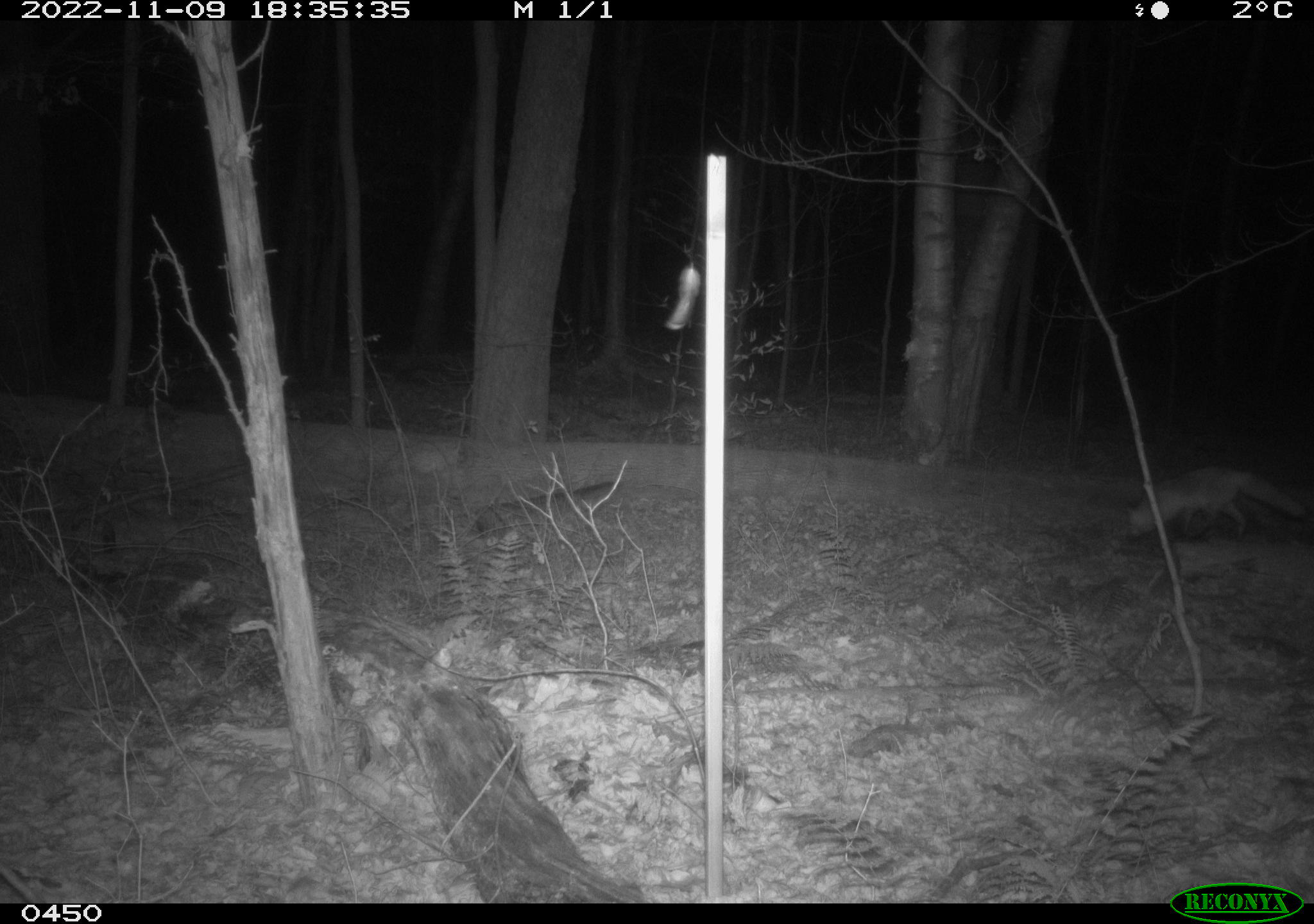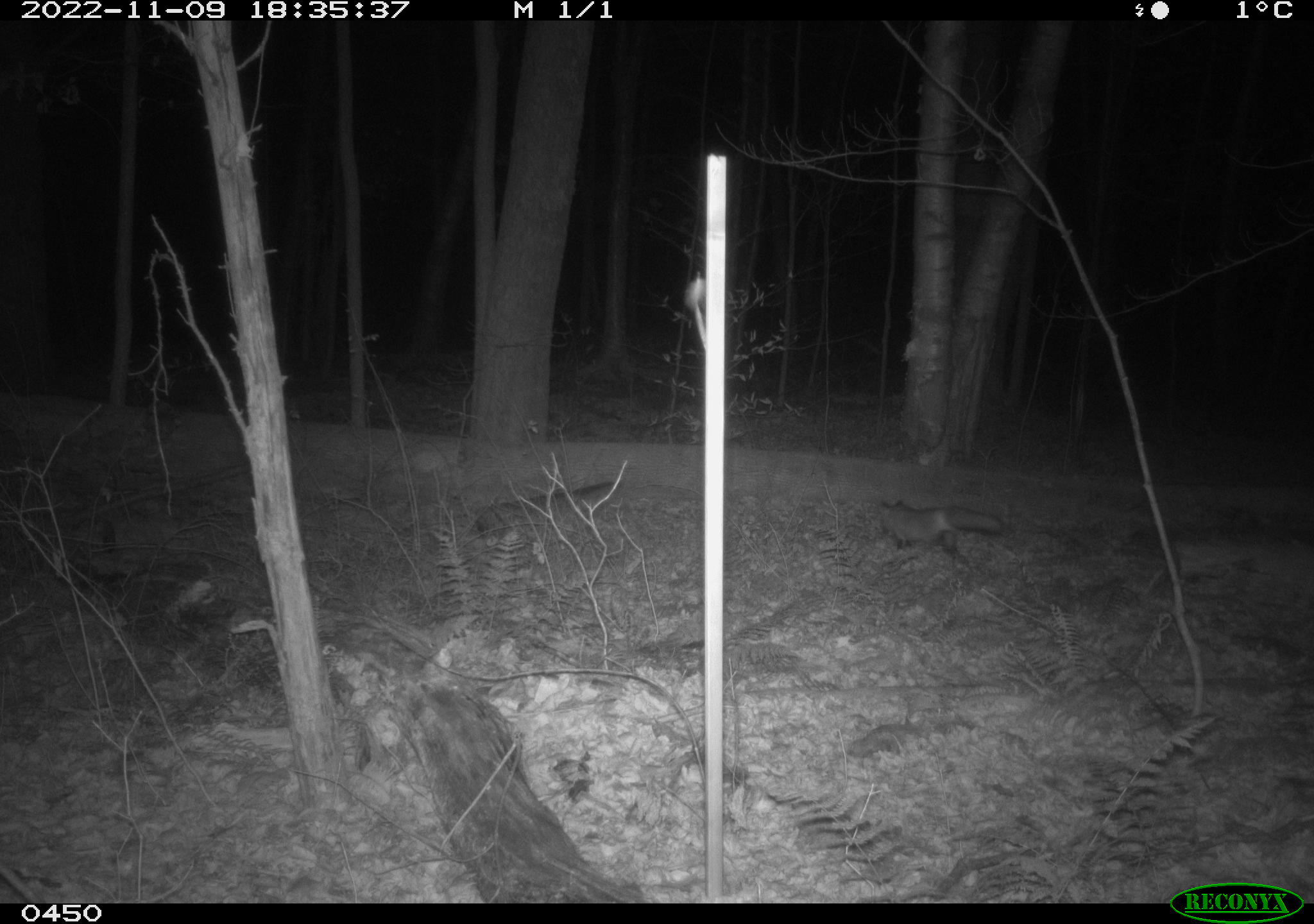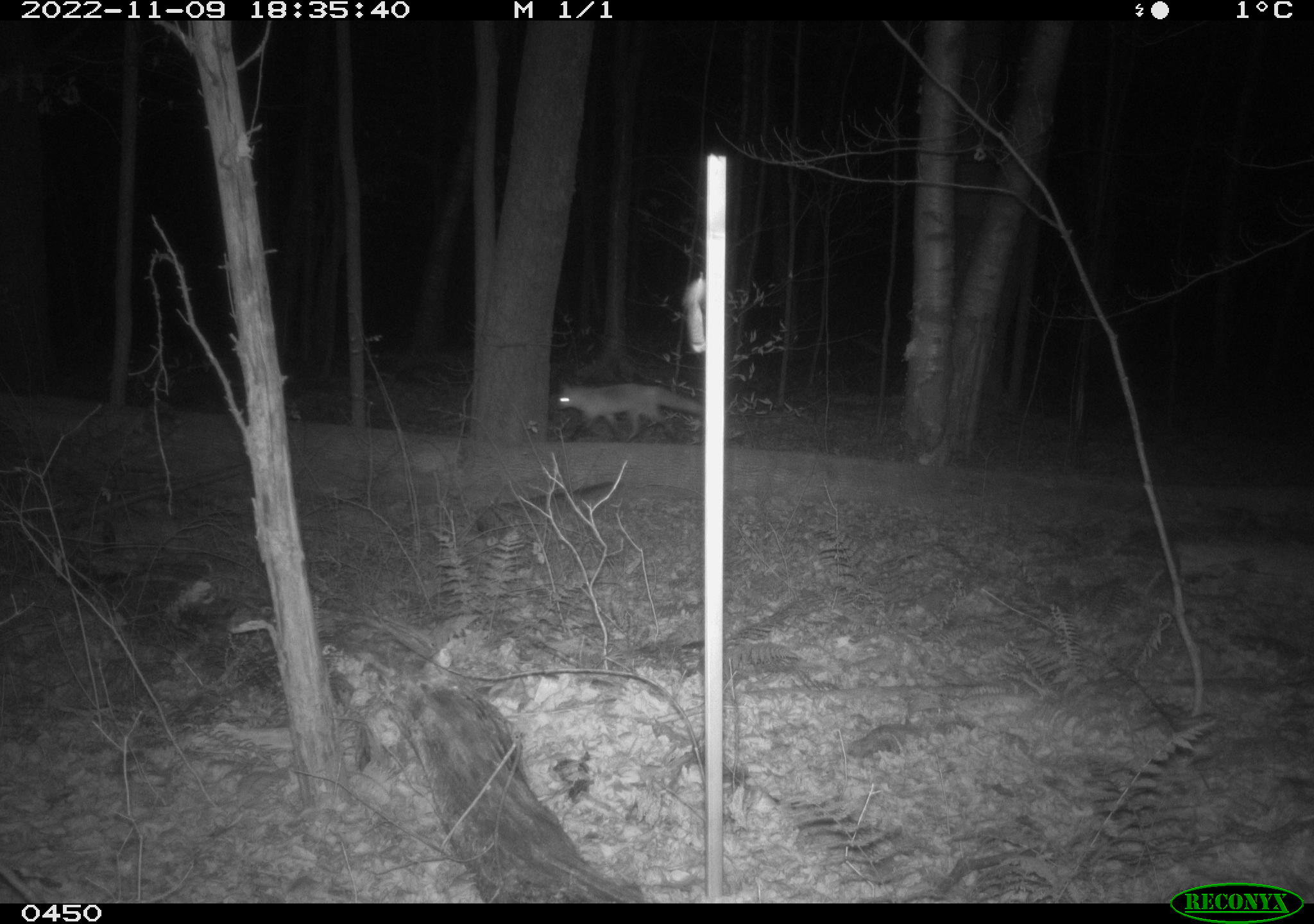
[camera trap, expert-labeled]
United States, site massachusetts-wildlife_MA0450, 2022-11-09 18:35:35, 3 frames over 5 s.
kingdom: Animalia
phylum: Chordata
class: Mammalia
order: Carnivora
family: Canidae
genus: Urocyon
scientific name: Urocyon cinereoargenteus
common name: gray fox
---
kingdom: Animalia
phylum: Chordata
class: Mammalia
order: Carnivora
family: Canidae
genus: Vulpes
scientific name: Vulpes vulpes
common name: red fox